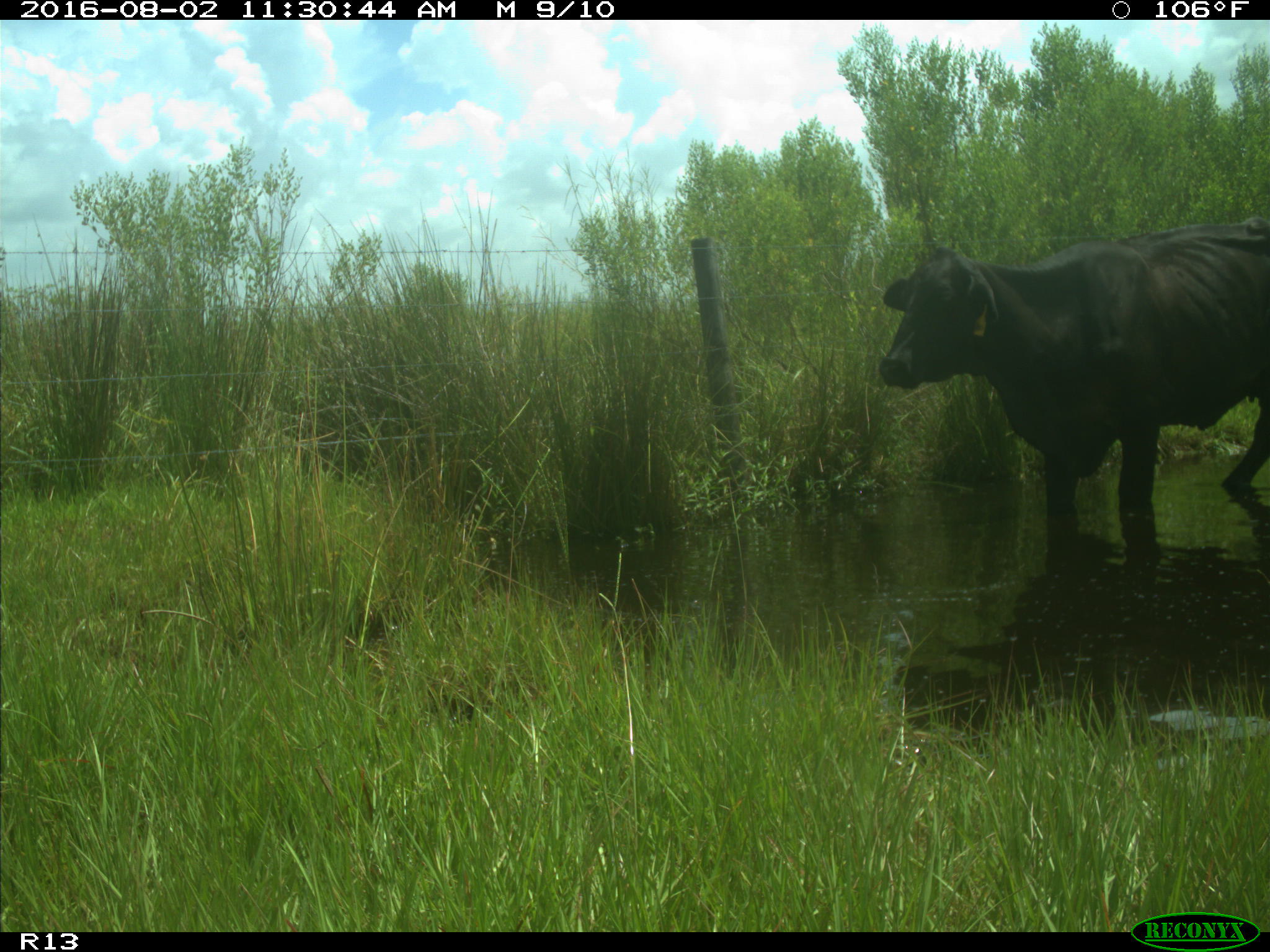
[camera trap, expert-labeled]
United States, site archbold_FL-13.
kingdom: Animalia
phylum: Chordata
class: Mammalia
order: Artiodactyla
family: Bovidae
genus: Bos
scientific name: Bos taurus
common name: domestic cow